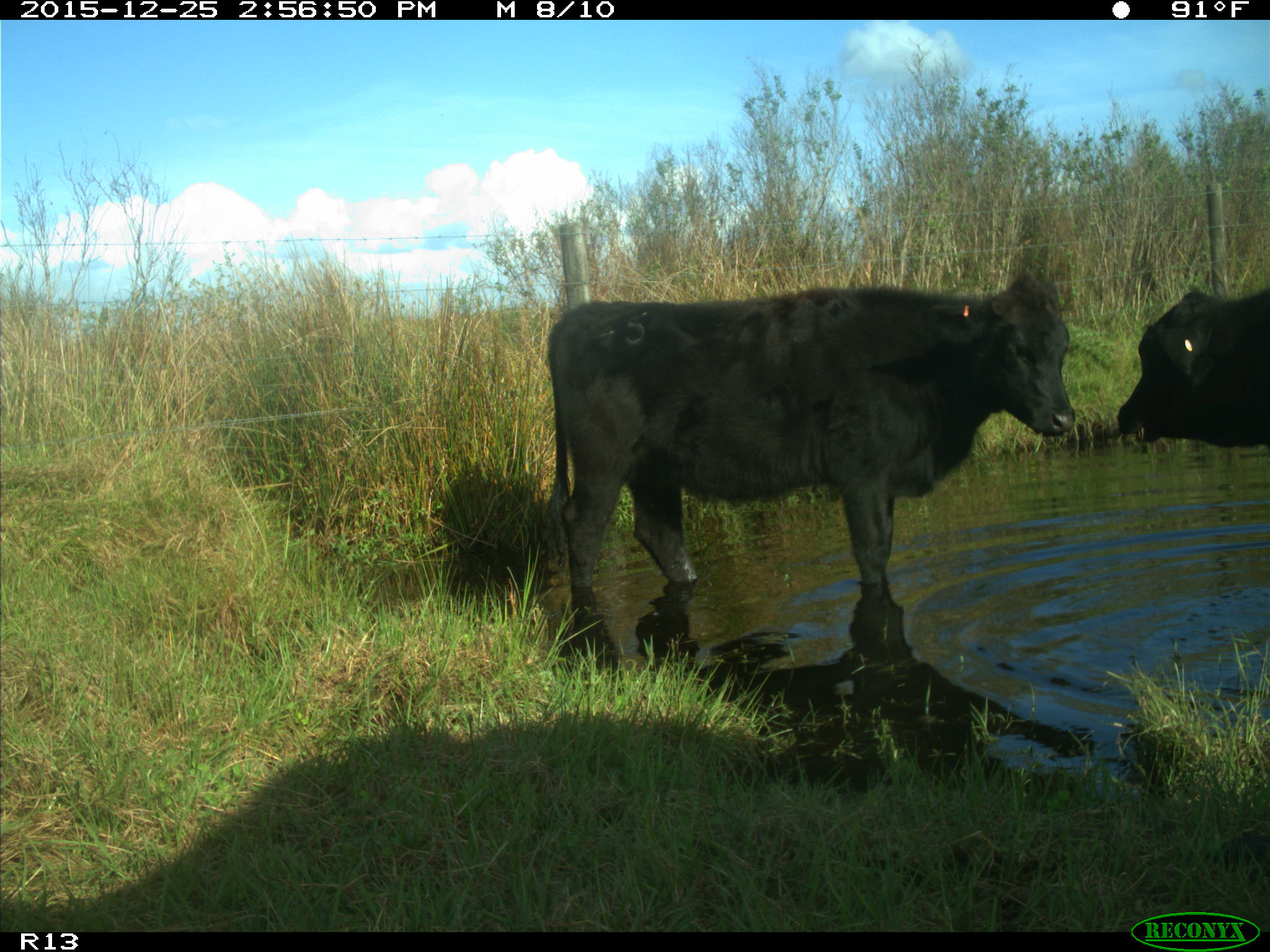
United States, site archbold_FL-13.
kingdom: Animalia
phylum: Chordata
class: Mammalia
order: Artiodactyla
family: Bovidae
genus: Bos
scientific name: Bos taurus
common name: domestic cow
Bos taurus (domestic cow).